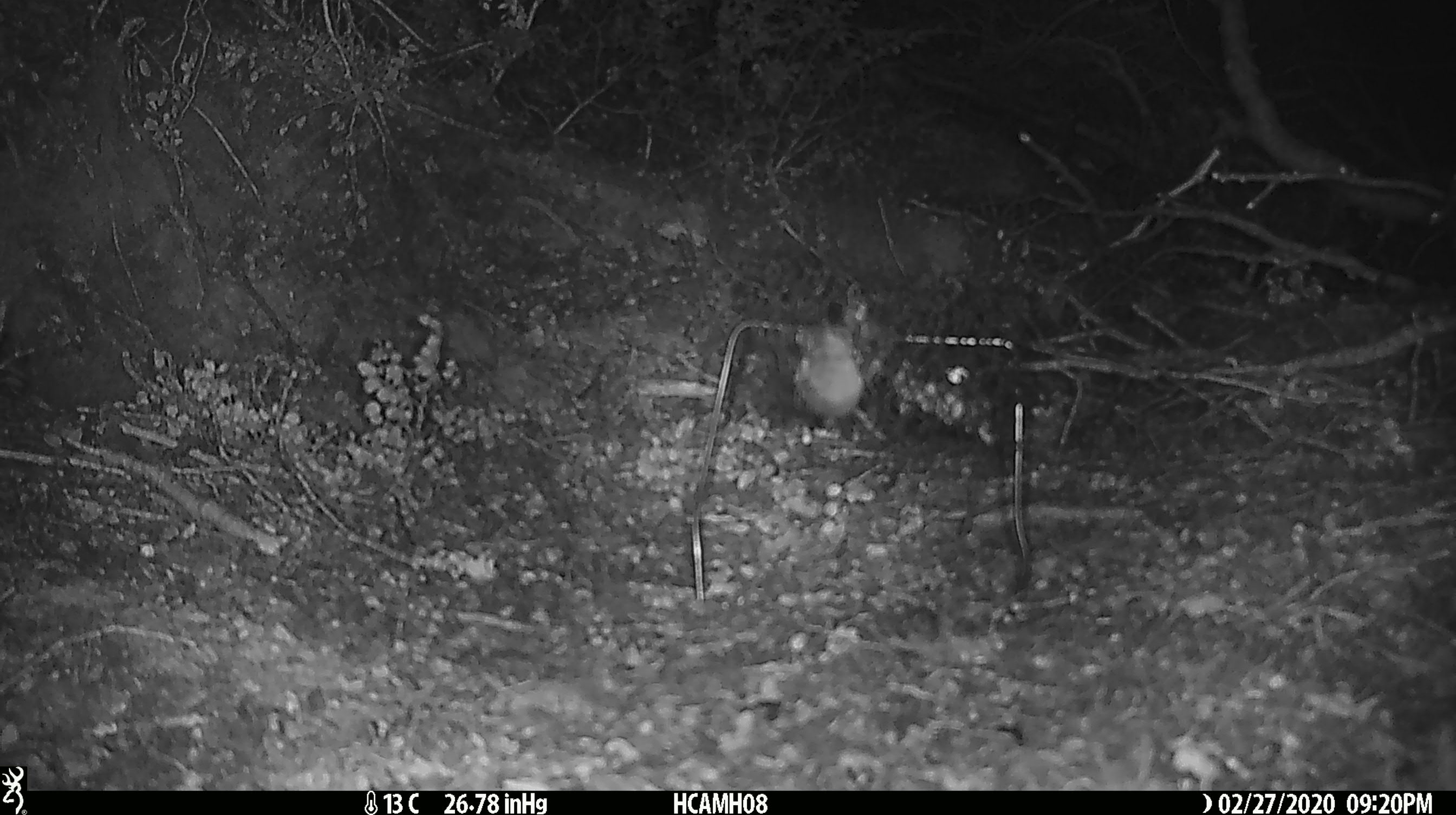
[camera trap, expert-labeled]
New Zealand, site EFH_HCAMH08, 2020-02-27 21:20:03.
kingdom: Animalia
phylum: Chordata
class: Mammalia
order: Rodentia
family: Muridae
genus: Mus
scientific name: Mus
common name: mouse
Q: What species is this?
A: Mouse (Mus).